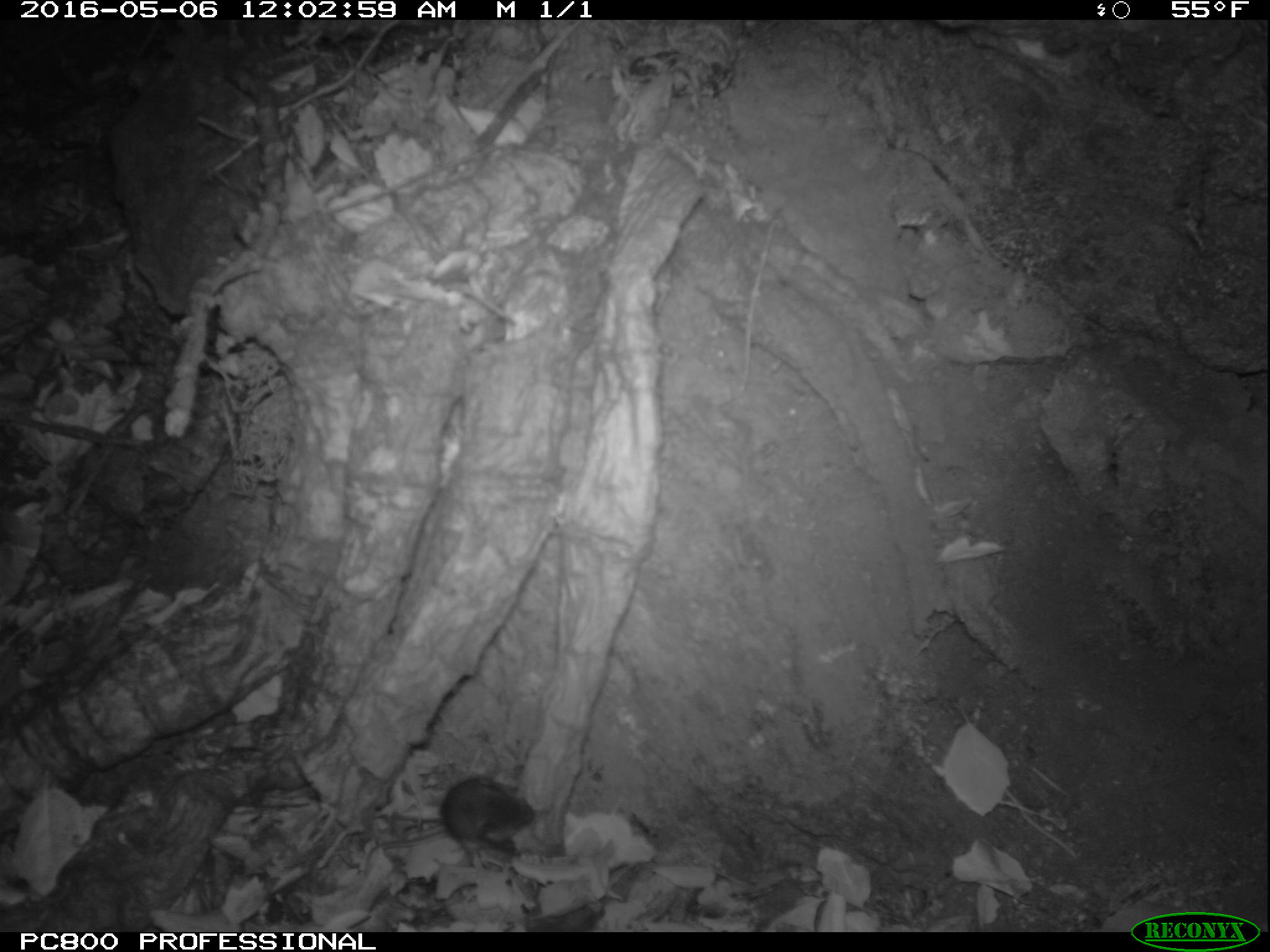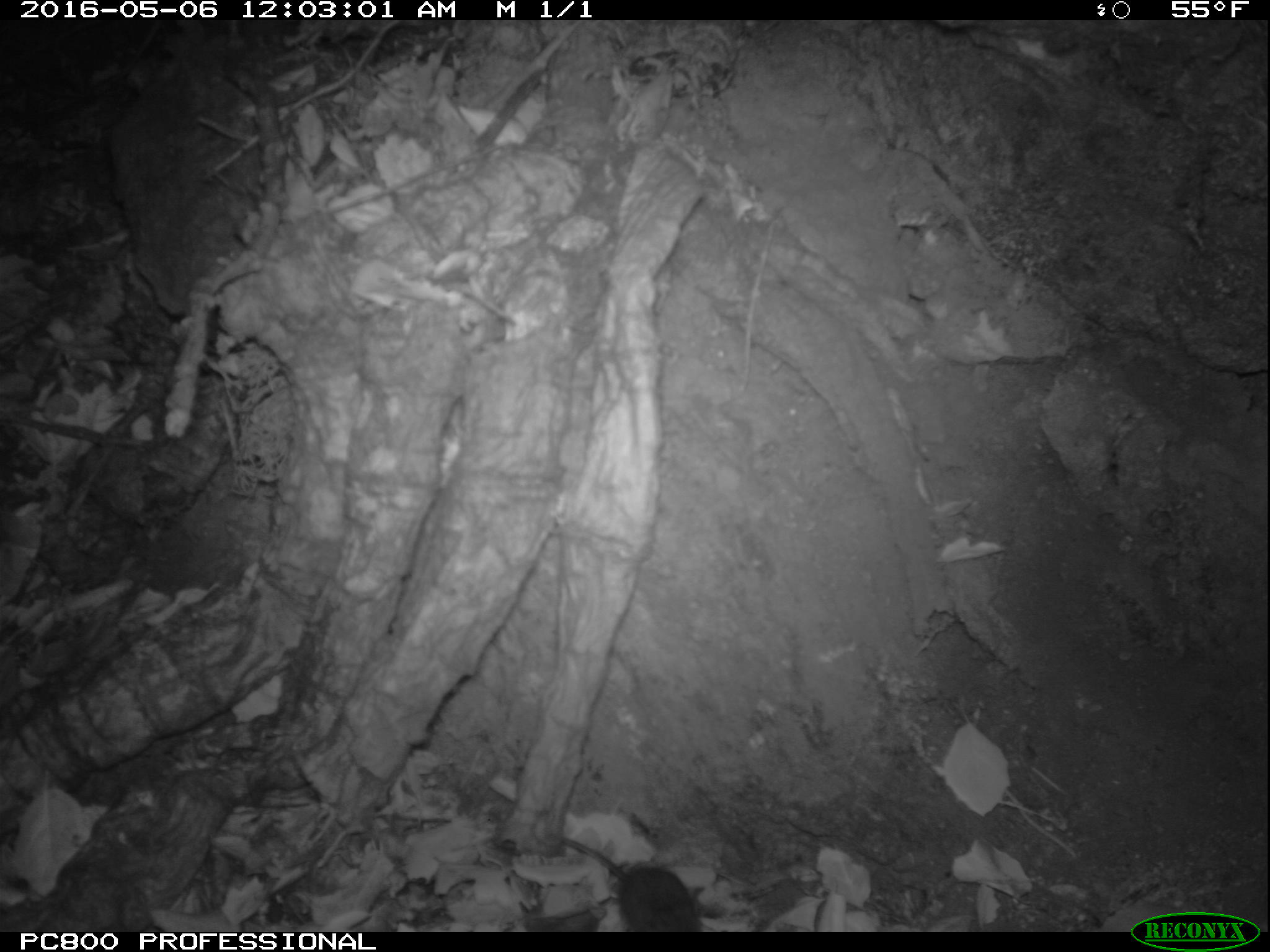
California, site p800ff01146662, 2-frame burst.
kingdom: Animalia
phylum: Chordata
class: Mammalia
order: Rodentia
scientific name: Rodentia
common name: rodent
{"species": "rodent (Rodentia)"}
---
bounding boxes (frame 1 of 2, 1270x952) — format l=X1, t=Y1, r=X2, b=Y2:
rodent: l=364, t=777, r=535, b=876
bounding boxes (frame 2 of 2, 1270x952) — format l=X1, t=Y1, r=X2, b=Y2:
rodent: l=551, t=835, r=705, b=930